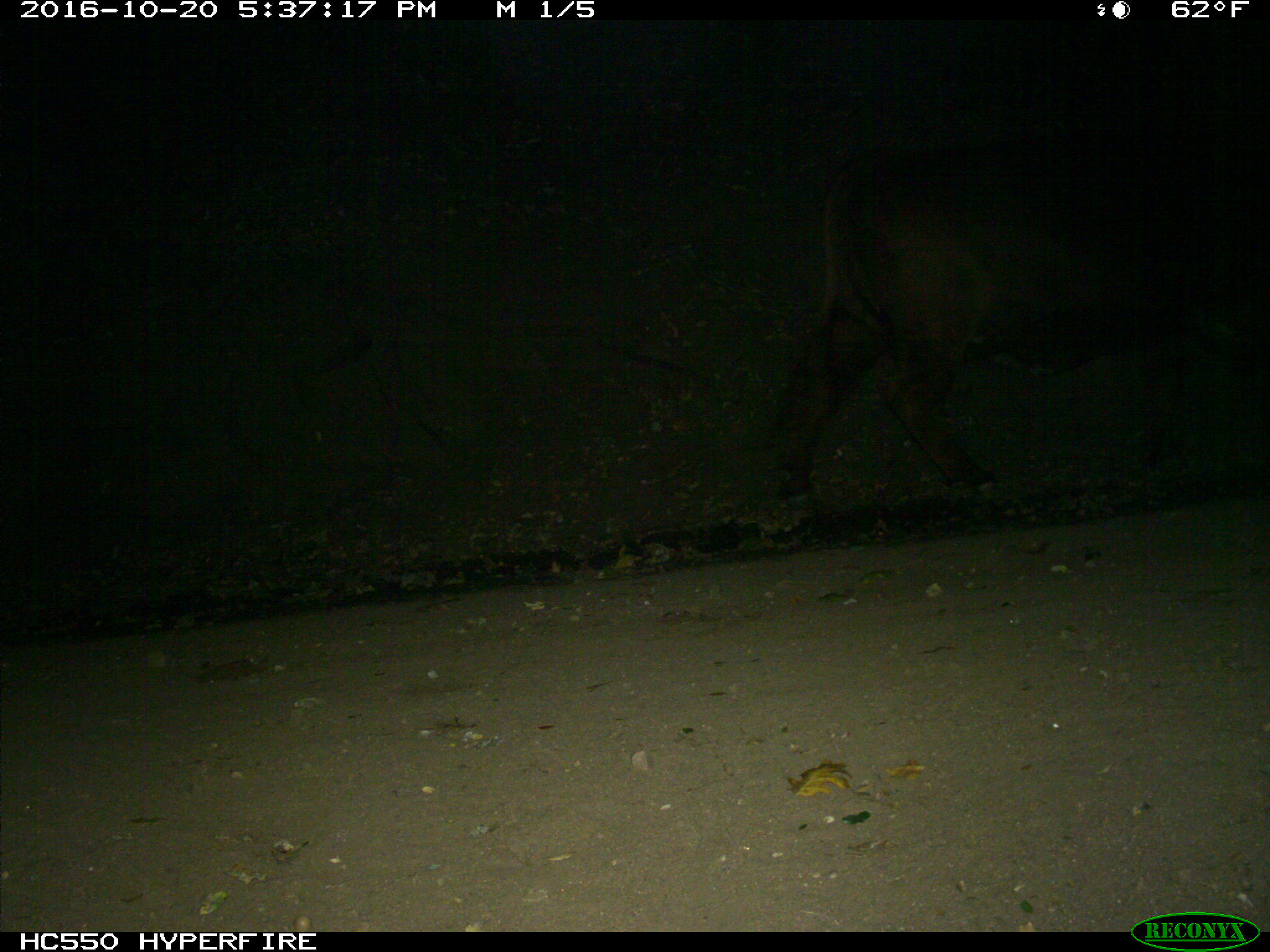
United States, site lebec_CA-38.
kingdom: Animalia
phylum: Chordata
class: Mammalia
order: Artiodactyla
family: Bovidae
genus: Bos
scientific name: Bos taurus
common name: domestic cow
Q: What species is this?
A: Bos taurus (domestic cow).